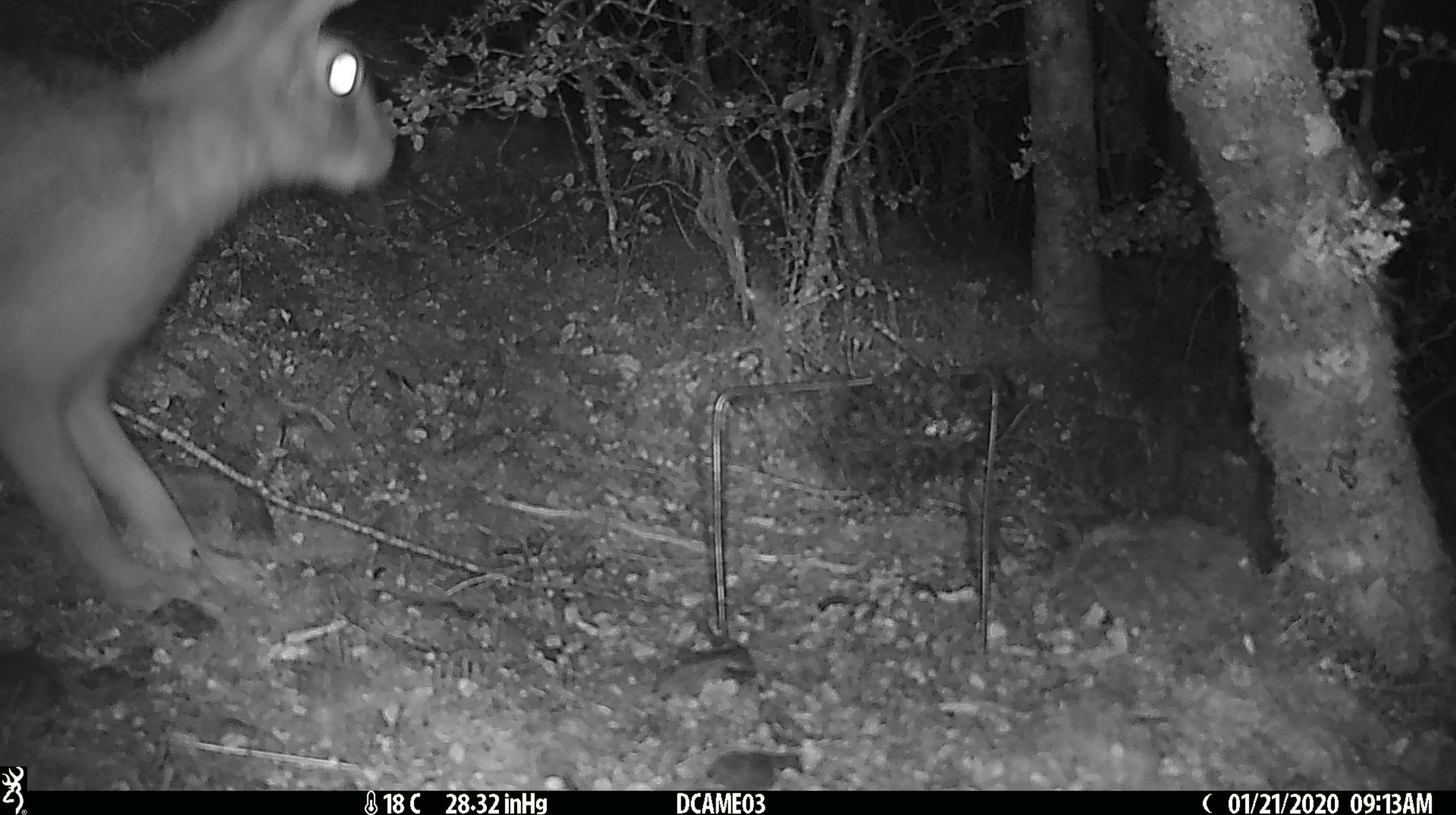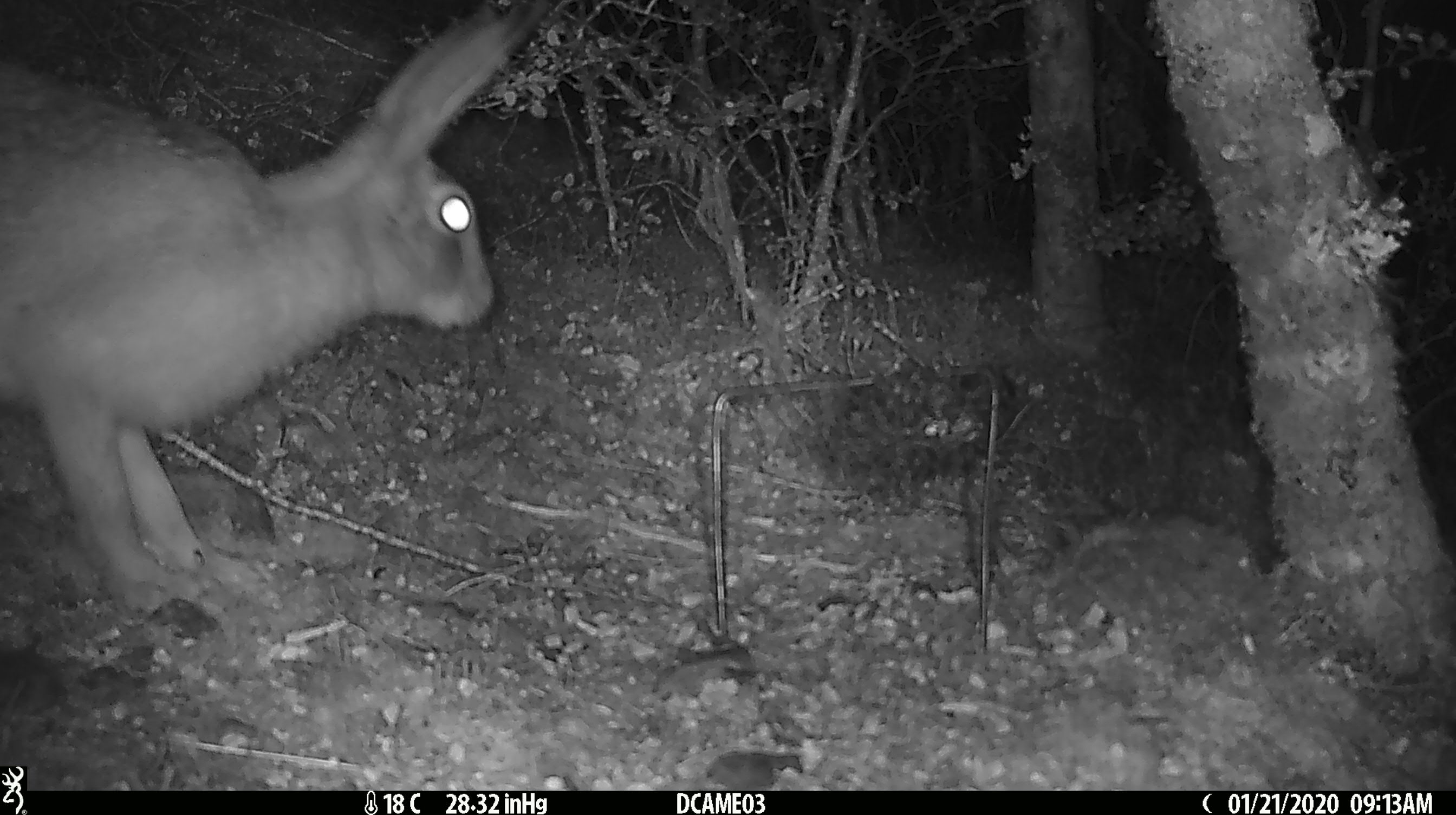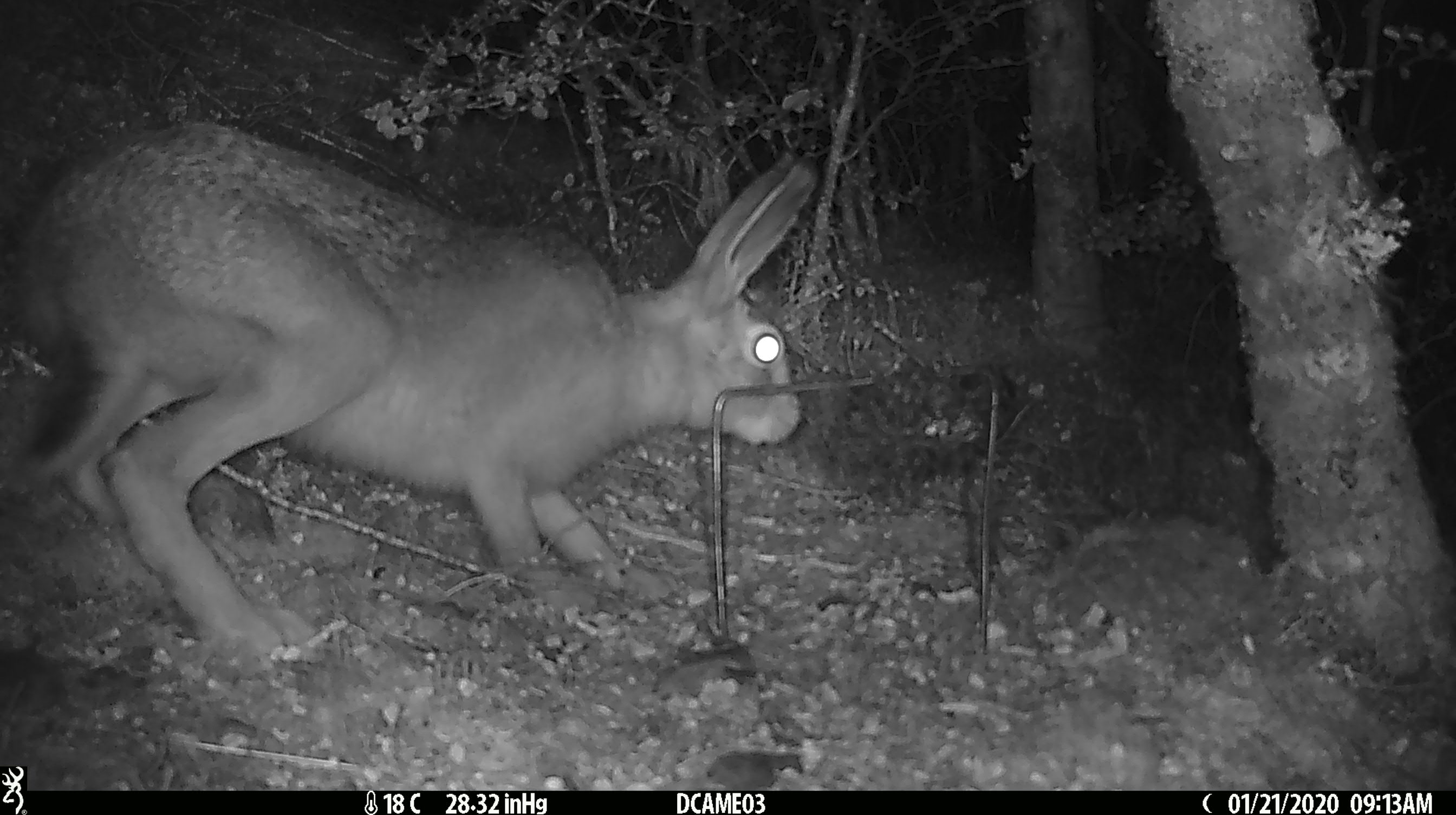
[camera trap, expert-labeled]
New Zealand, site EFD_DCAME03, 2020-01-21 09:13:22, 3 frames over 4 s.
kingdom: Animalia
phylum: Chordata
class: Mammalia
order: Lagomorpha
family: Leporidae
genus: Lepus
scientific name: Lepus europaeus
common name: brown hare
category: hare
Hare (brown hare) (Lepus europaeus).